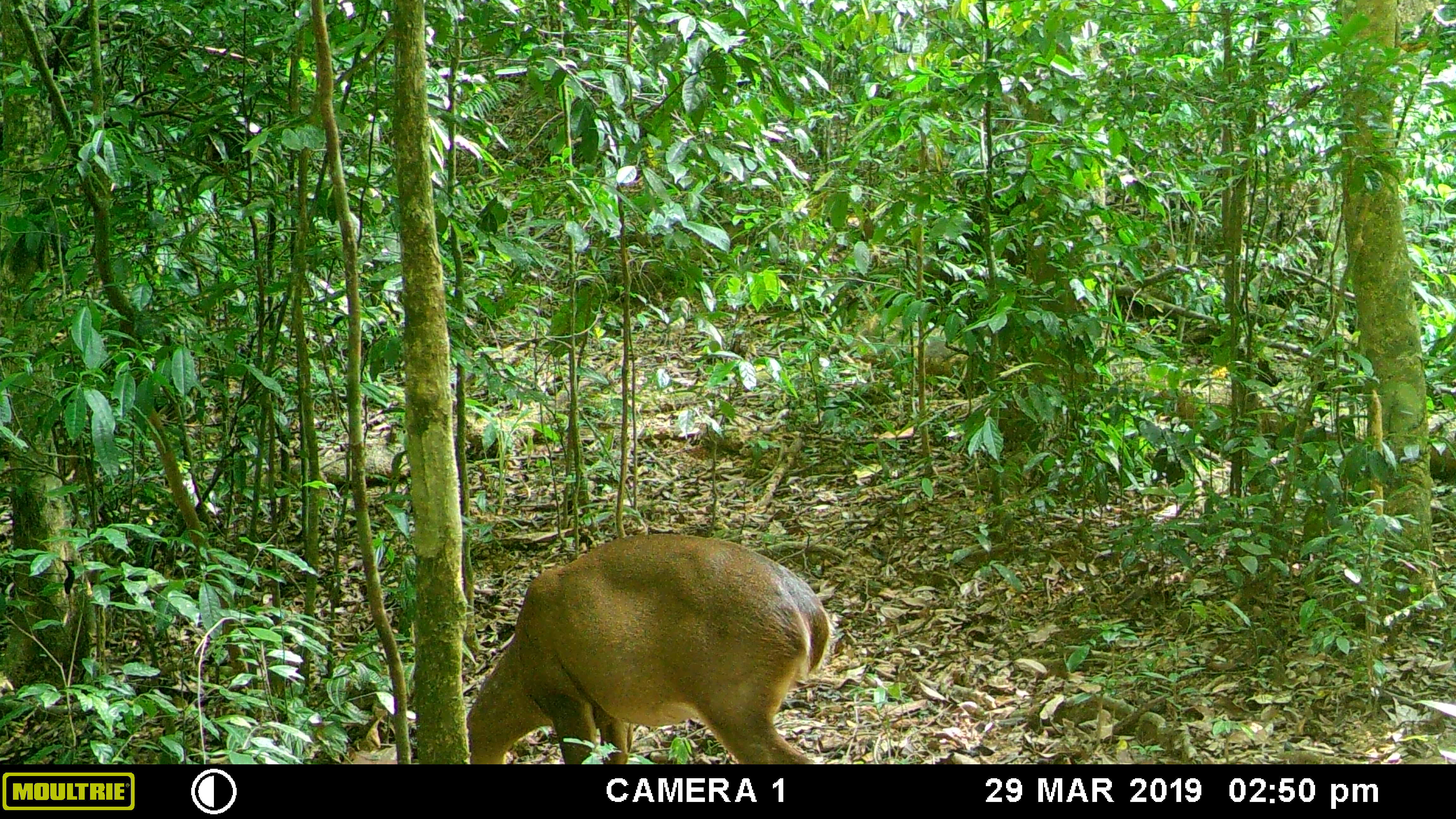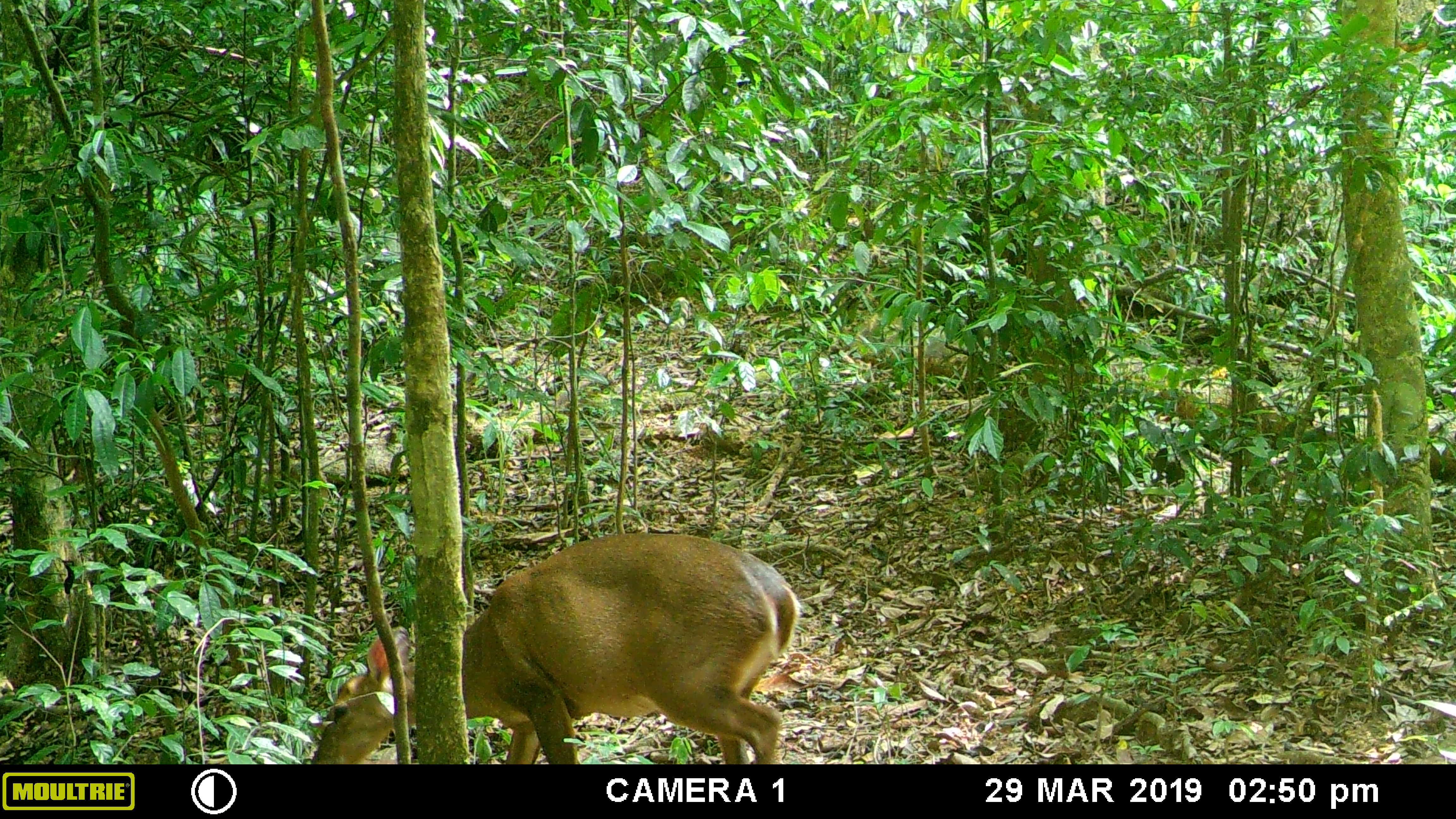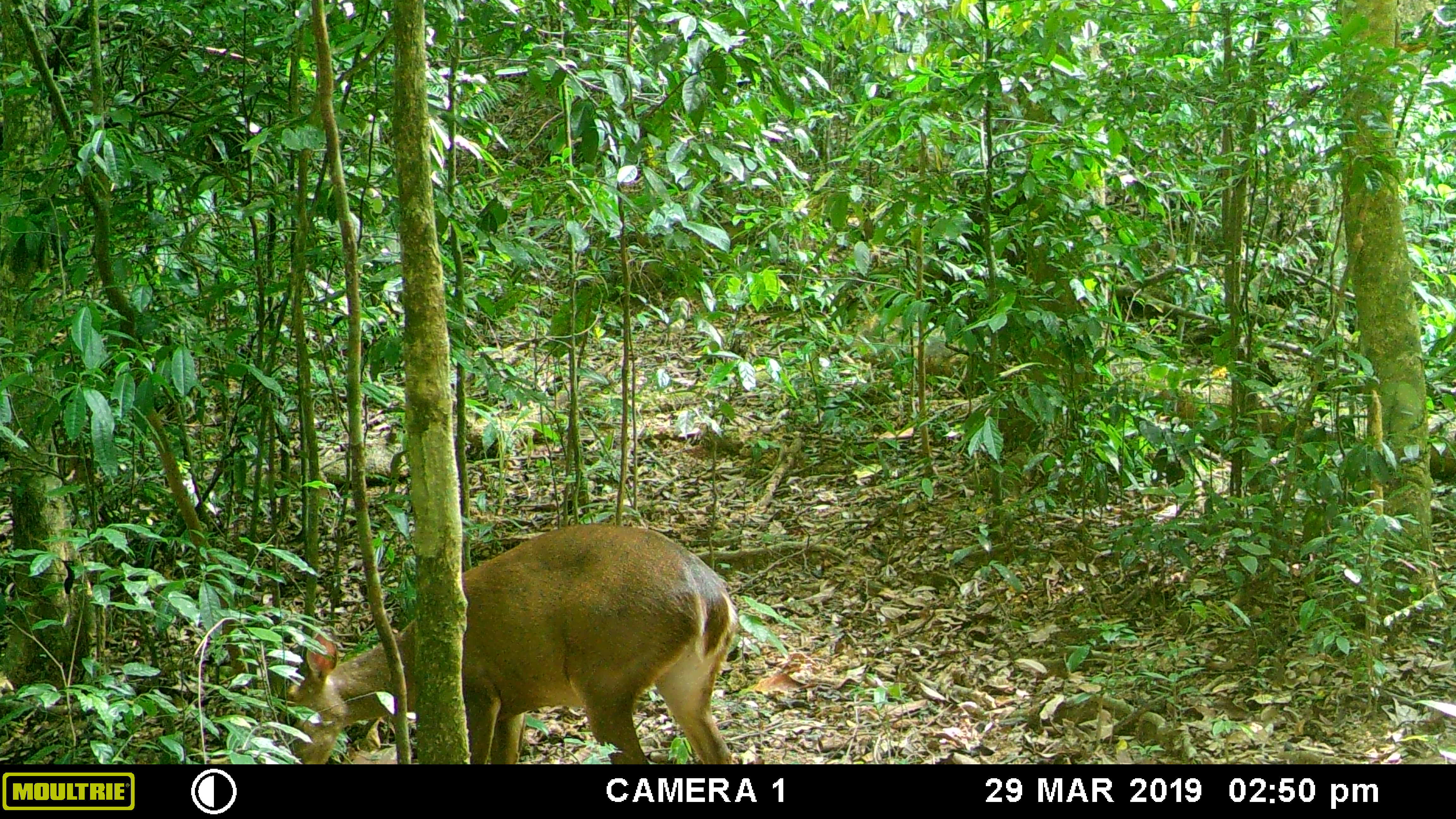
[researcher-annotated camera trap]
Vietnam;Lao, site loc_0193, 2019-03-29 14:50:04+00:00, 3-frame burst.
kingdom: Animalia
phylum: Chordata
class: Mammalia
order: Artiodactyla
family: Cervidae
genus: Muntiacus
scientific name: Muntiacus vuquangensis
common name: large-antlered muntjac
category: large antlered muntjac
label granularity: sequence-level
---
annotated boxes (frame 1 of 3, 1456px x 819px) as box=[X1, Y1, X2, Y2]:
large antlered muntjac: box=[464, 532, 834, 764]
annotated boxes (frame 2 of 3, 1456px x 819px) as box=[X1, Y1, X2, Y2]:
large antlered muntjac: box=[308, 531, 801, 764]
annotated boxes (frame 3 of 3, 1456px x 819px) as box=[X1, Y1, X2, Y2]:
large antlered muntjac: box=[276, 522, 739, 764]